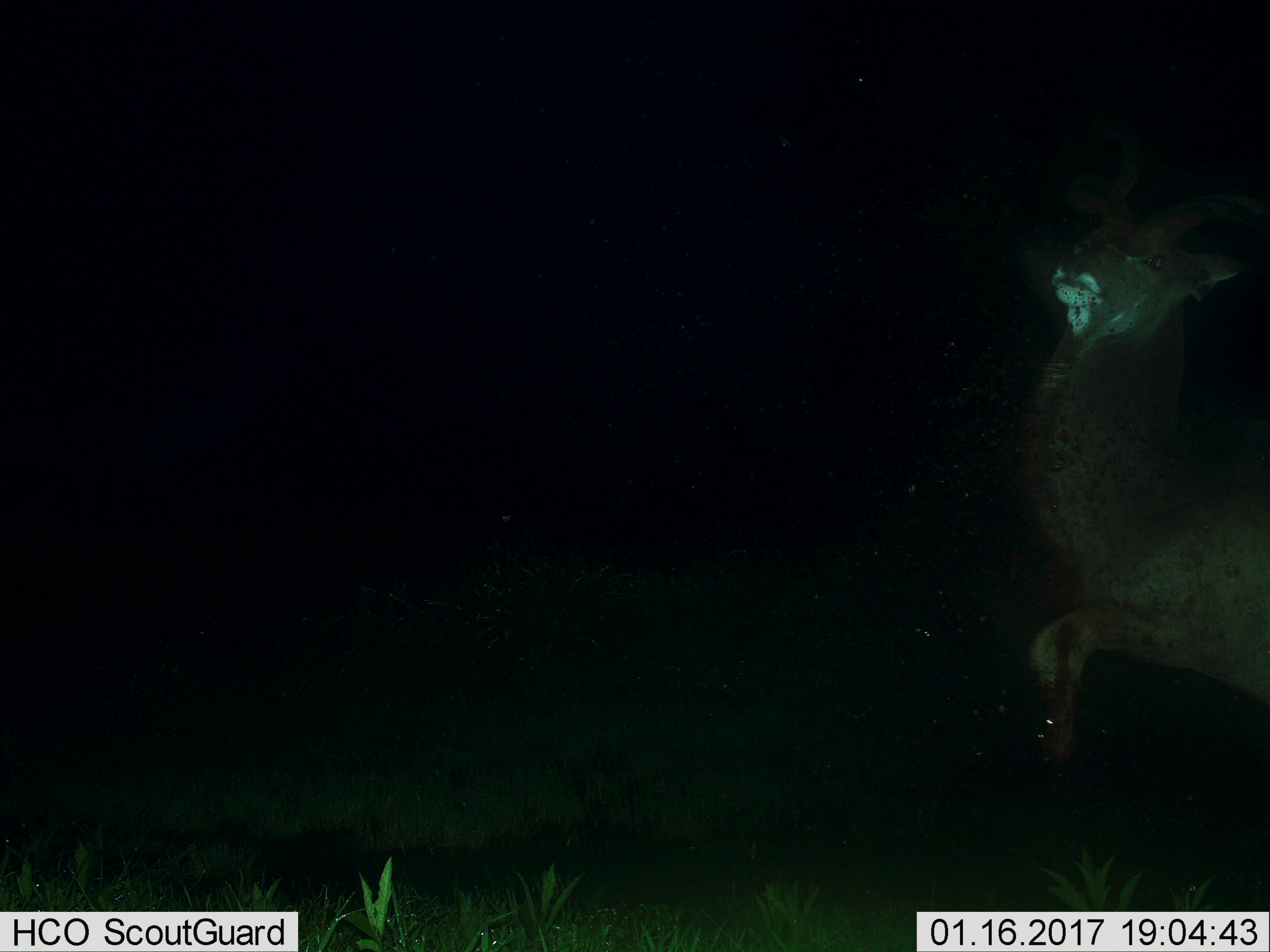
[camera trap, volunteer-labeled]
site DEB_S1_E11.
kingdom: Animalia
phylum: Chordata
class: Mammalia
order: Artiodactyla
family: Bovidae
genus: Tragelaphus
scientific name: Tragelaphus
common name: kudu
Kudu (Tragelaphus), count 1. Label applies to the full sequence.